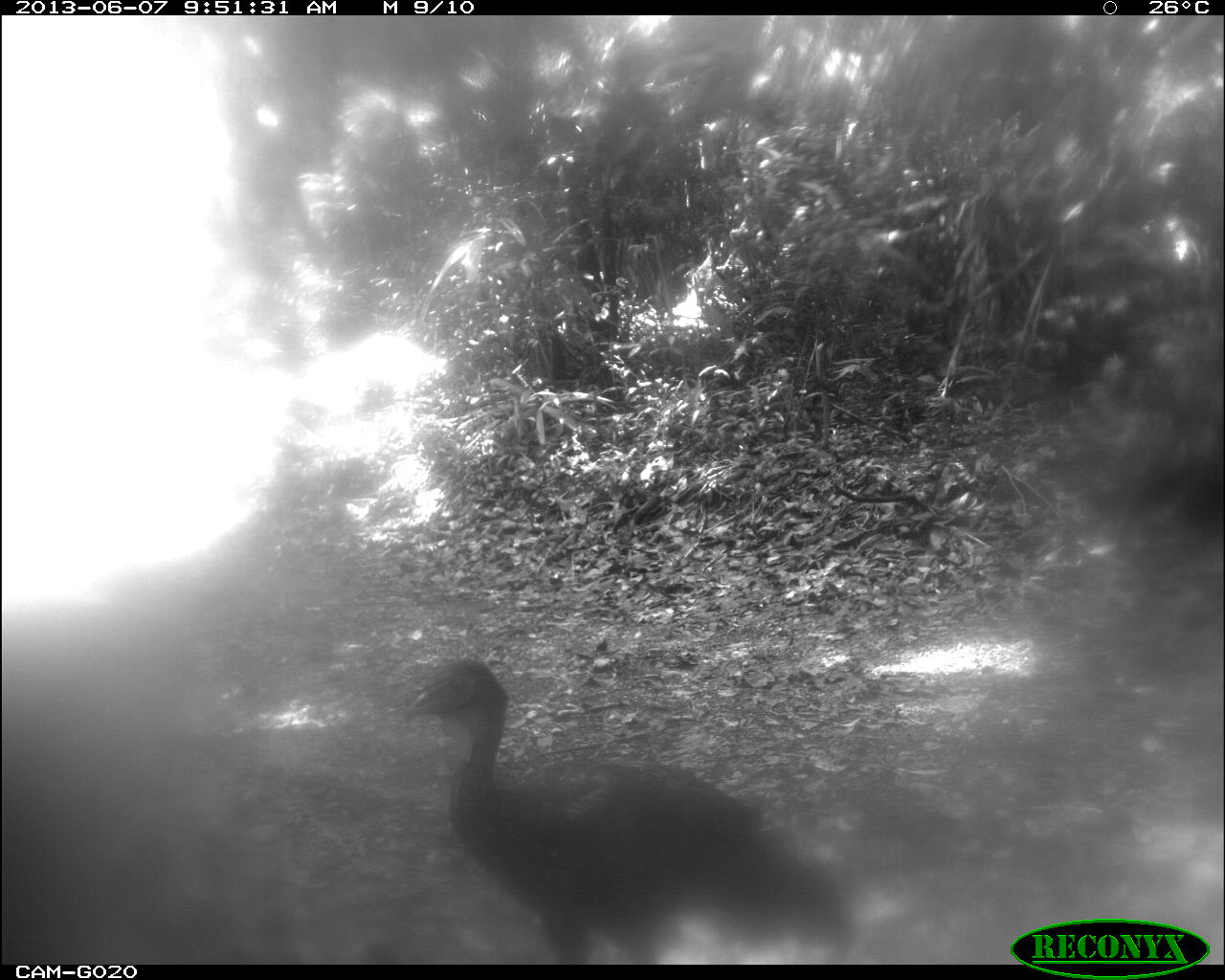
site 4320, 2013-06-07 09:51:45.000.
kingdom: Animalia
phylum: Chordata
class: Aves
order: Galliformes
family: Cracidae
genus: Penelope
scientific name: Penelope purpurascens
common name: crested guan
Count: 2.